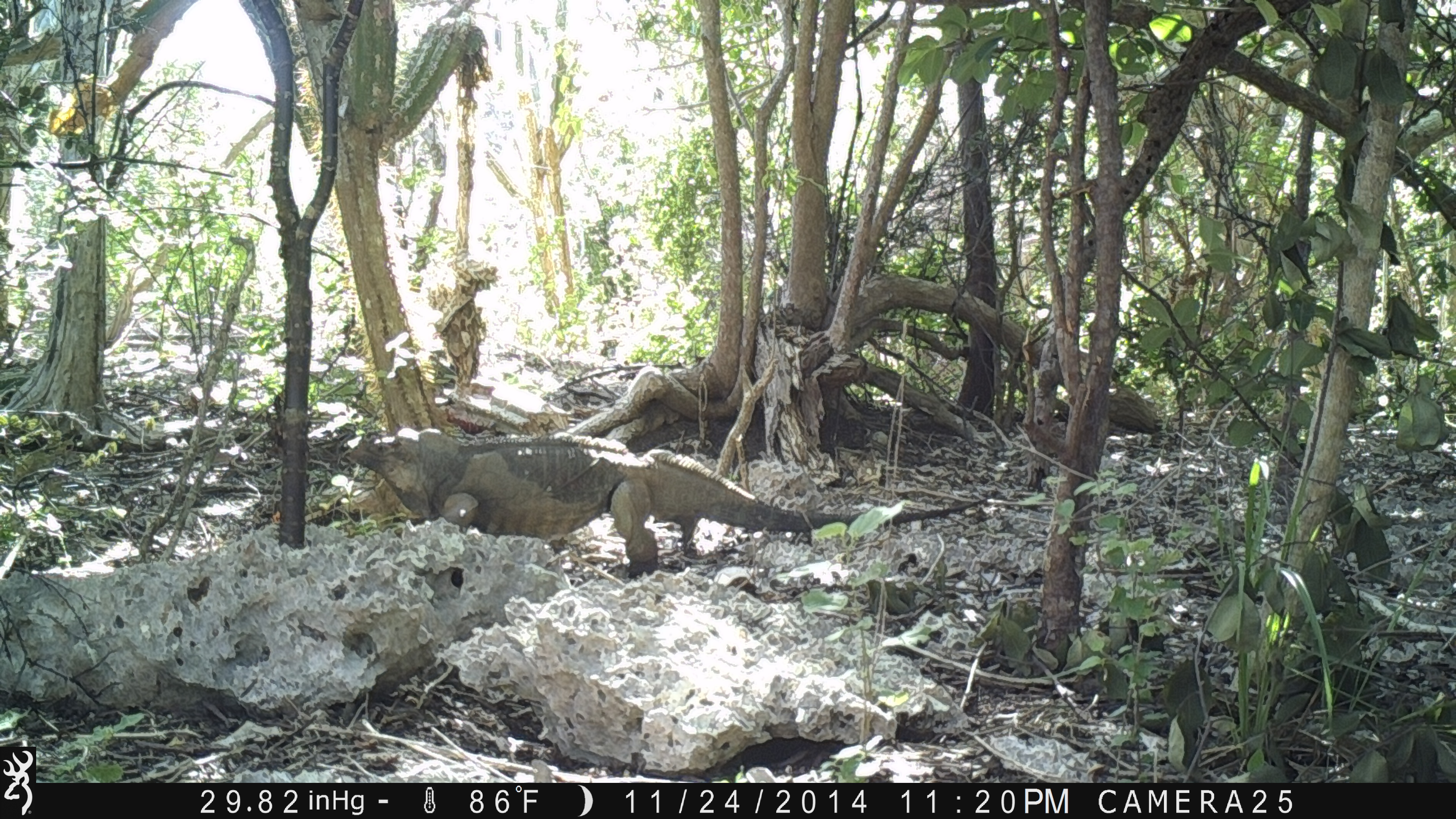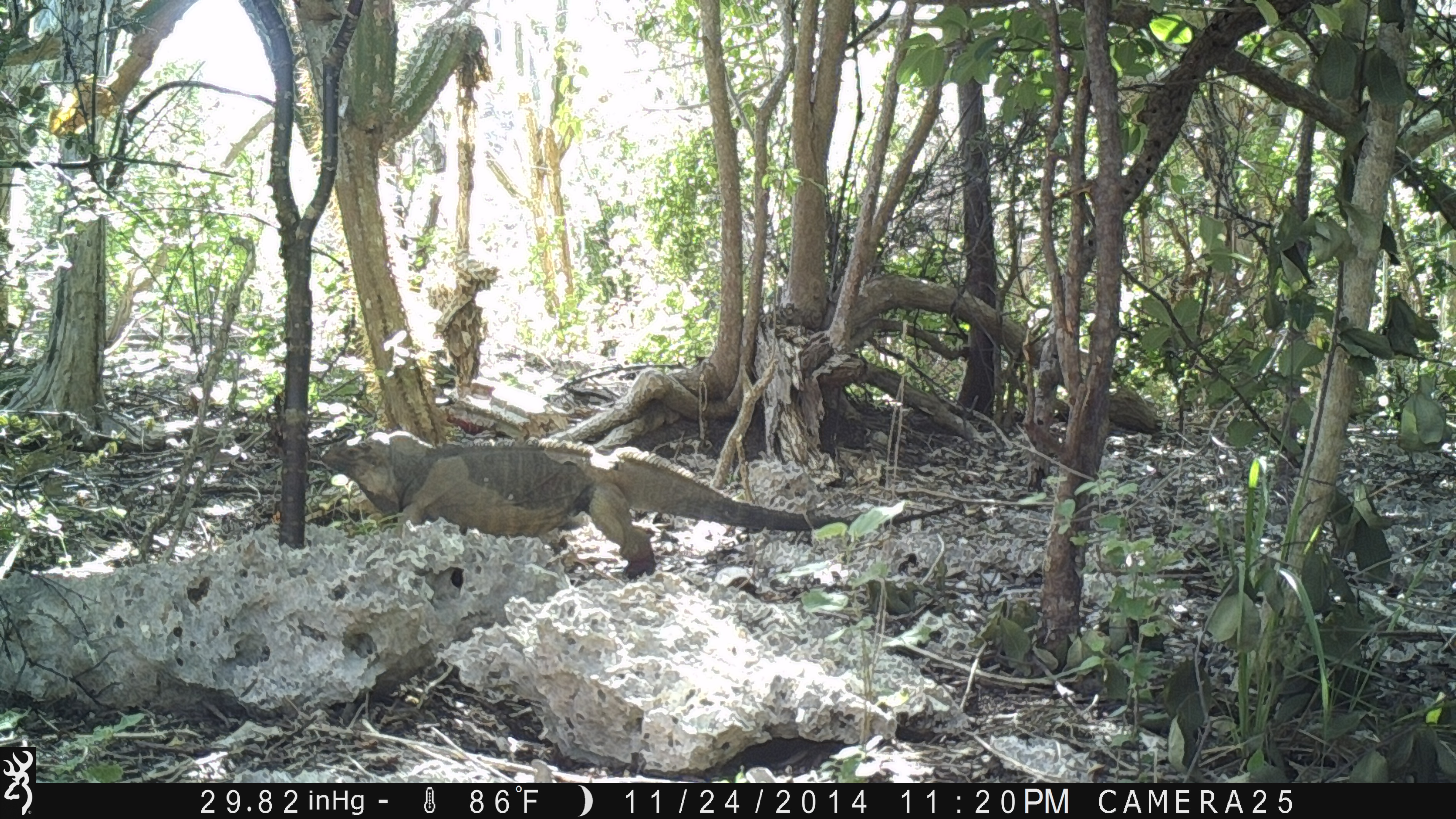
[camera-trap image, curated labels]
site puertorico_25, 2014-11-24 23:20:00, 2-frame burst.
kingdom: Animalia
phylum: Chordata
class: Reptilia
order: Squamata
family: Iguanidae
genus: Iguana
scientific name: Iguana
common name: typical iguanas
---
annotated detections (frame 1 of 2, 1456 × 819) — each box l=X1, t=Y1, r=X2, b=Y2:
iguana: l=350, t=426, r=985, b=579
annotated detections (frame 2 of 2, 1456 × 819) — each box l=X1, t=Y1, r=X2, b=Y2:
iguana: l=317, t=433, r=814, b=581